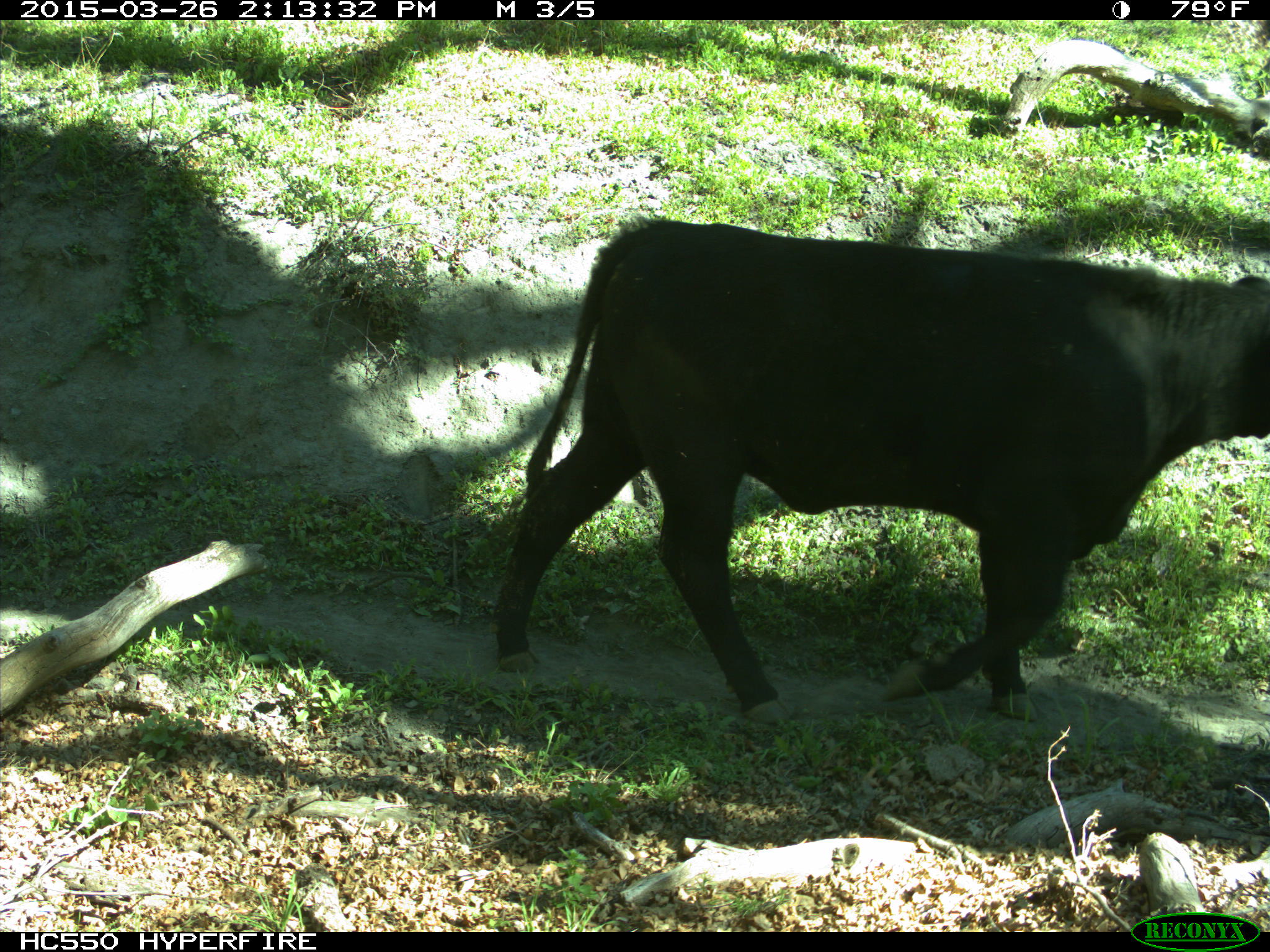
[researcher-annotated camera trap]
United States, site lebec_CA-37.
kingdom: Animalia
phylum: Chordata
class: Mammalia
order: Artiodactyla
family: Bovidae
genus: Bos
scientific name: Bos taurus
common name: domestic cow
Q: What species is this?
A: Bos taurus (domestic cow).